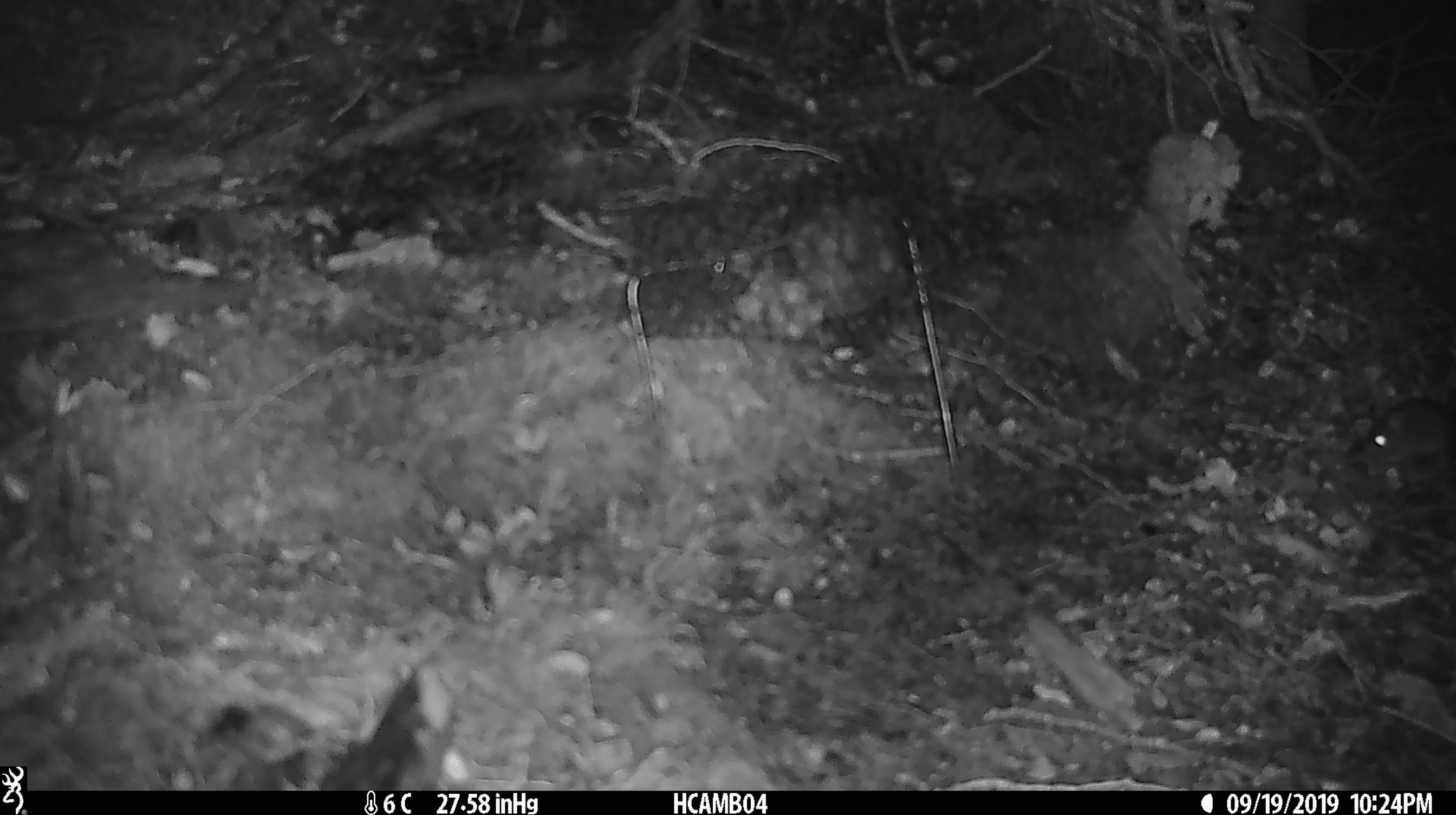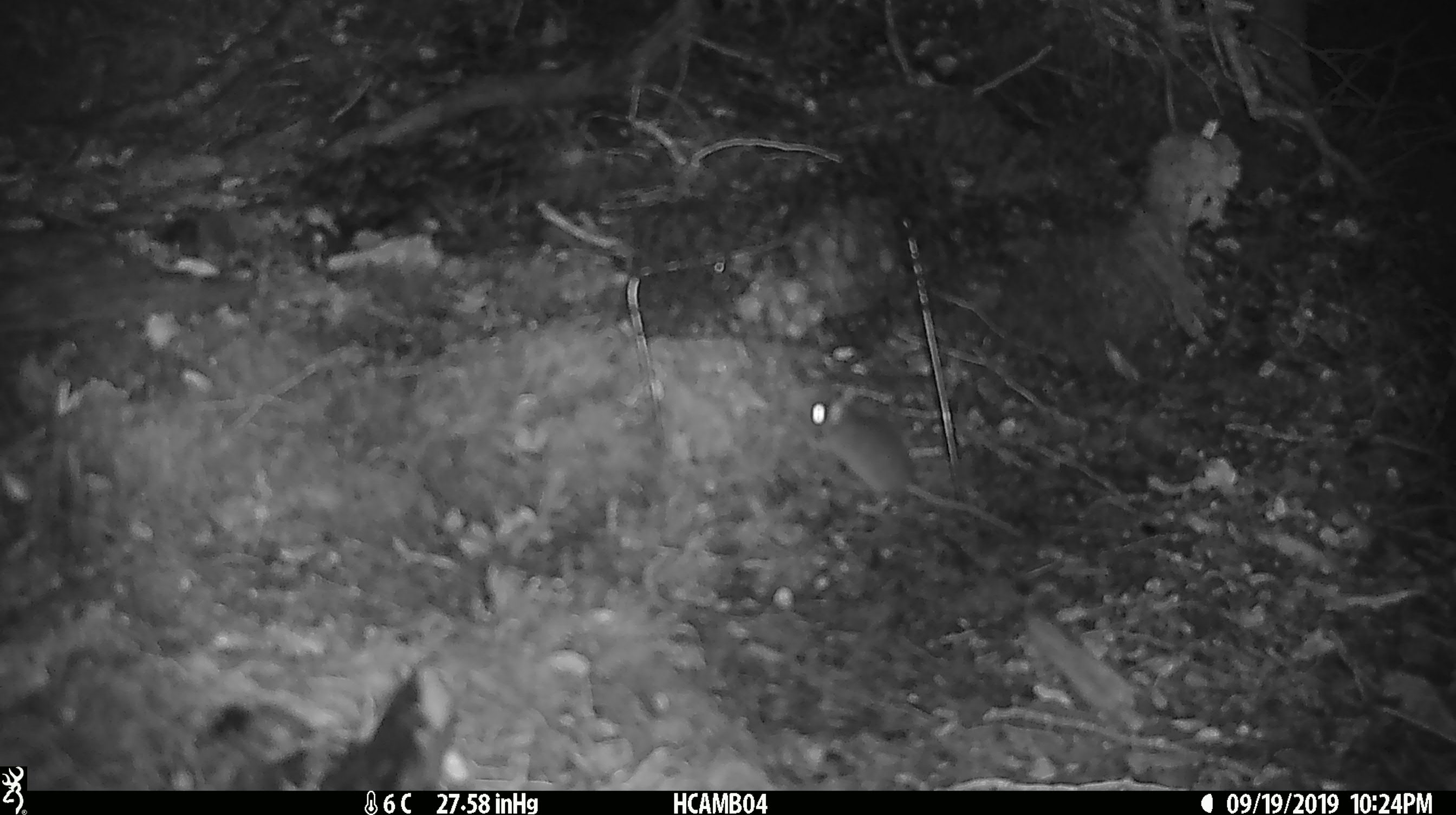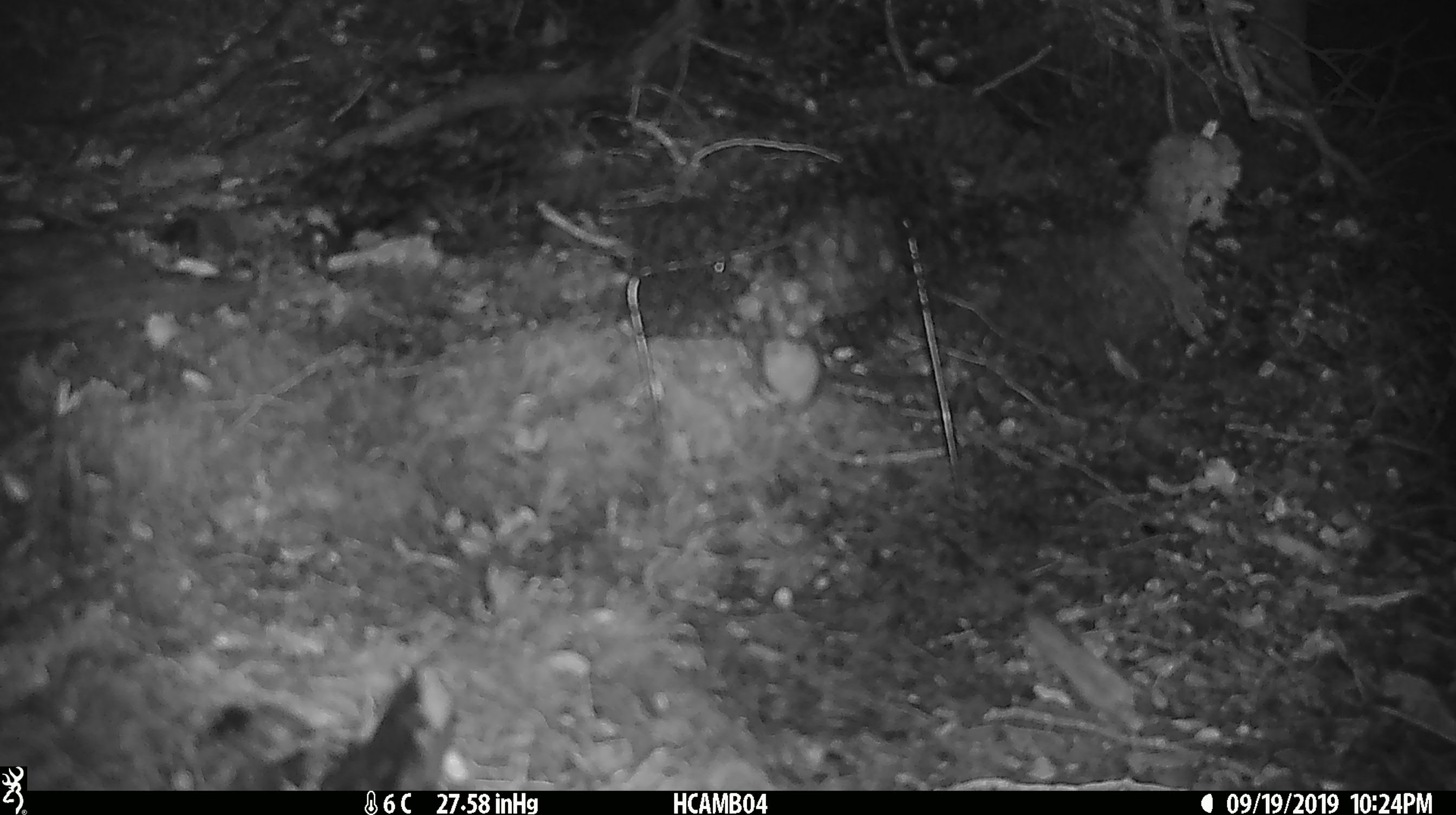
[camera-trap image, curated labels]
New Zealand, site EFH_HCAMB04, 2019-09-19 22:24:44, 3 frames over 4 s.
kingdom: Animalia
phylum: Chordata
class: Mammalia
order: Rodentia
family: Muridae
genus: Mus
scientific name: Mus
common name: mouse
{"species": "mouse (Mus)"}